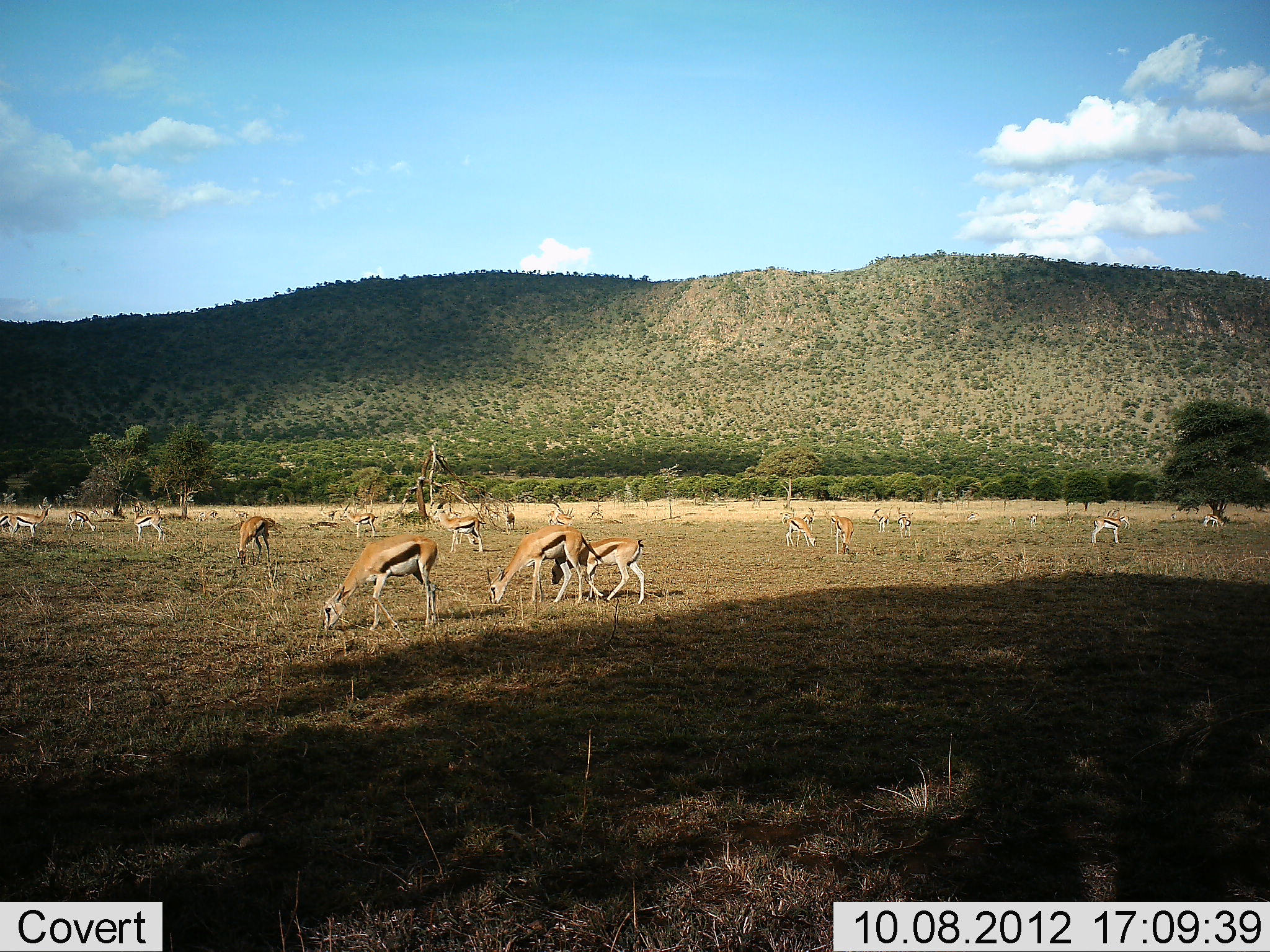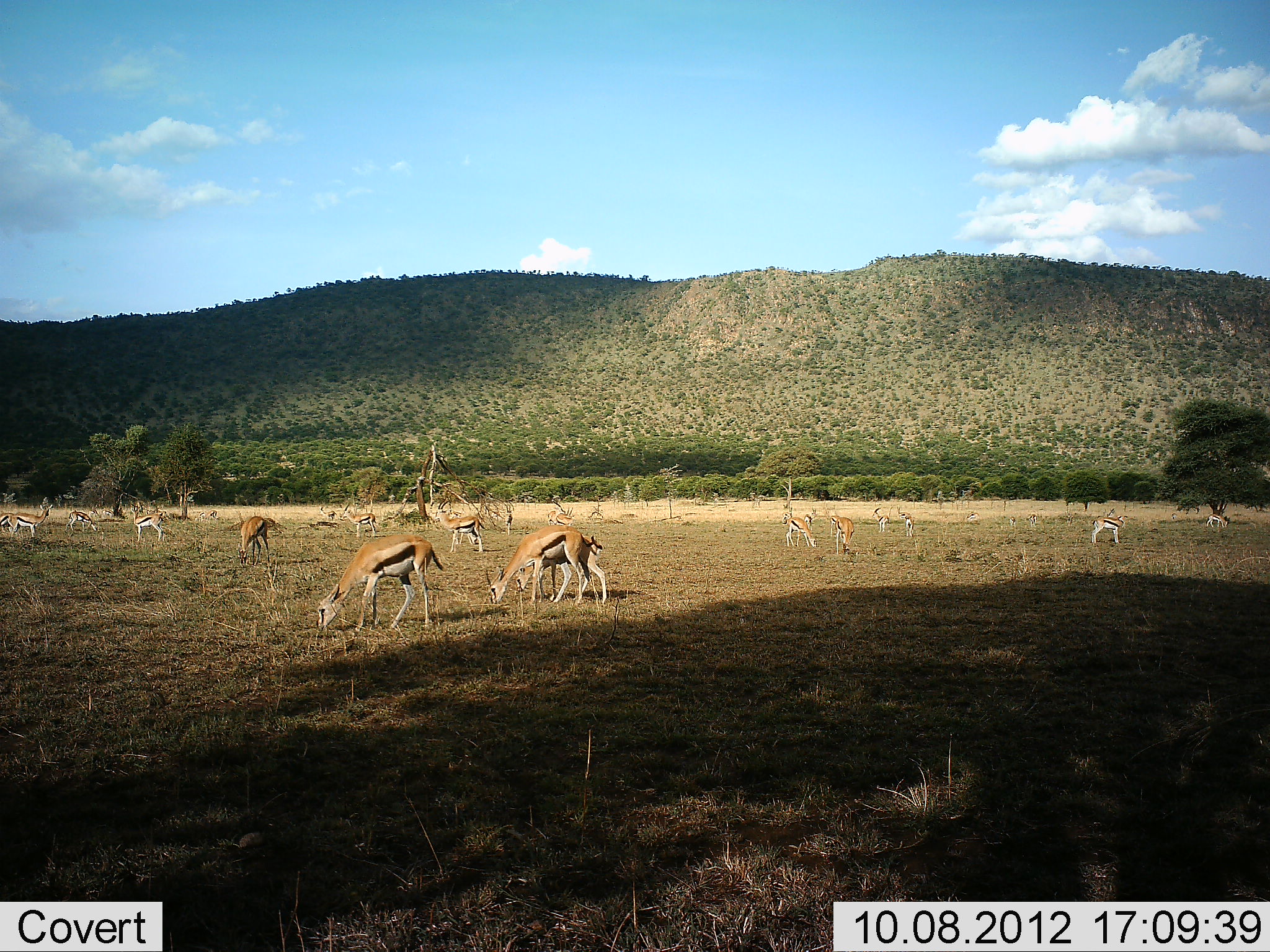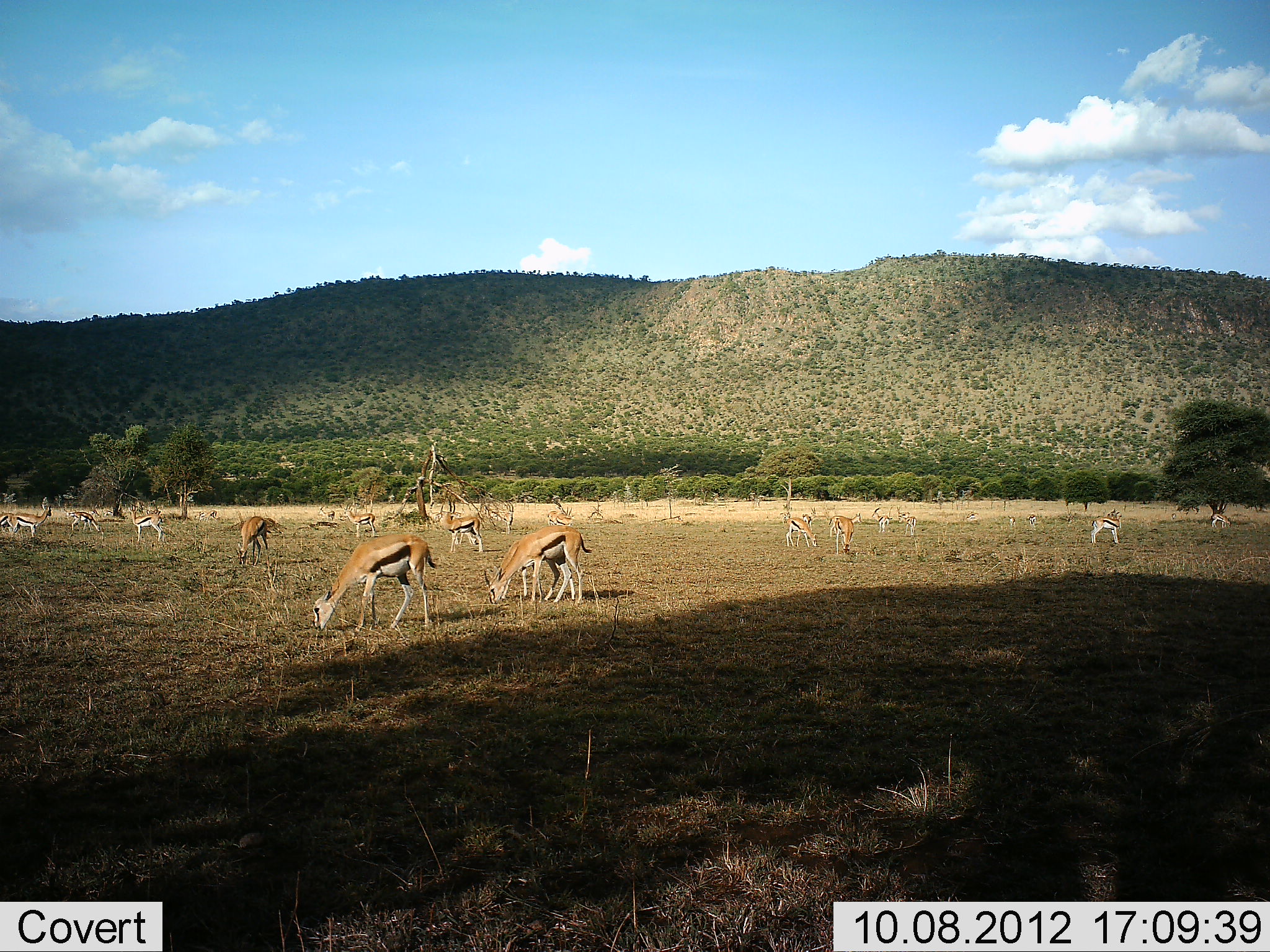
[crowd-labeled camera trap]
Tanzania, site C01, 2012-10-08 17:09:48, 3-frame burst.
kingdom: Animalia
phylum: Chordata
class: Mammalia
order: Artiodactyla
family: Bovidae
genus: Eudorcas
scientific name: Eudorcas thomsonii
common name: thomson's gazelle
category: gazellethomsons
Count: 11-50.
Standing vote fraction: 50%.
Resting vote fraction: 0%.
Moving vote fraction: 50%.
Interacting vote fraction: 10%.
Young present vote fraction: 40%.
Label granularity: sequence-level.